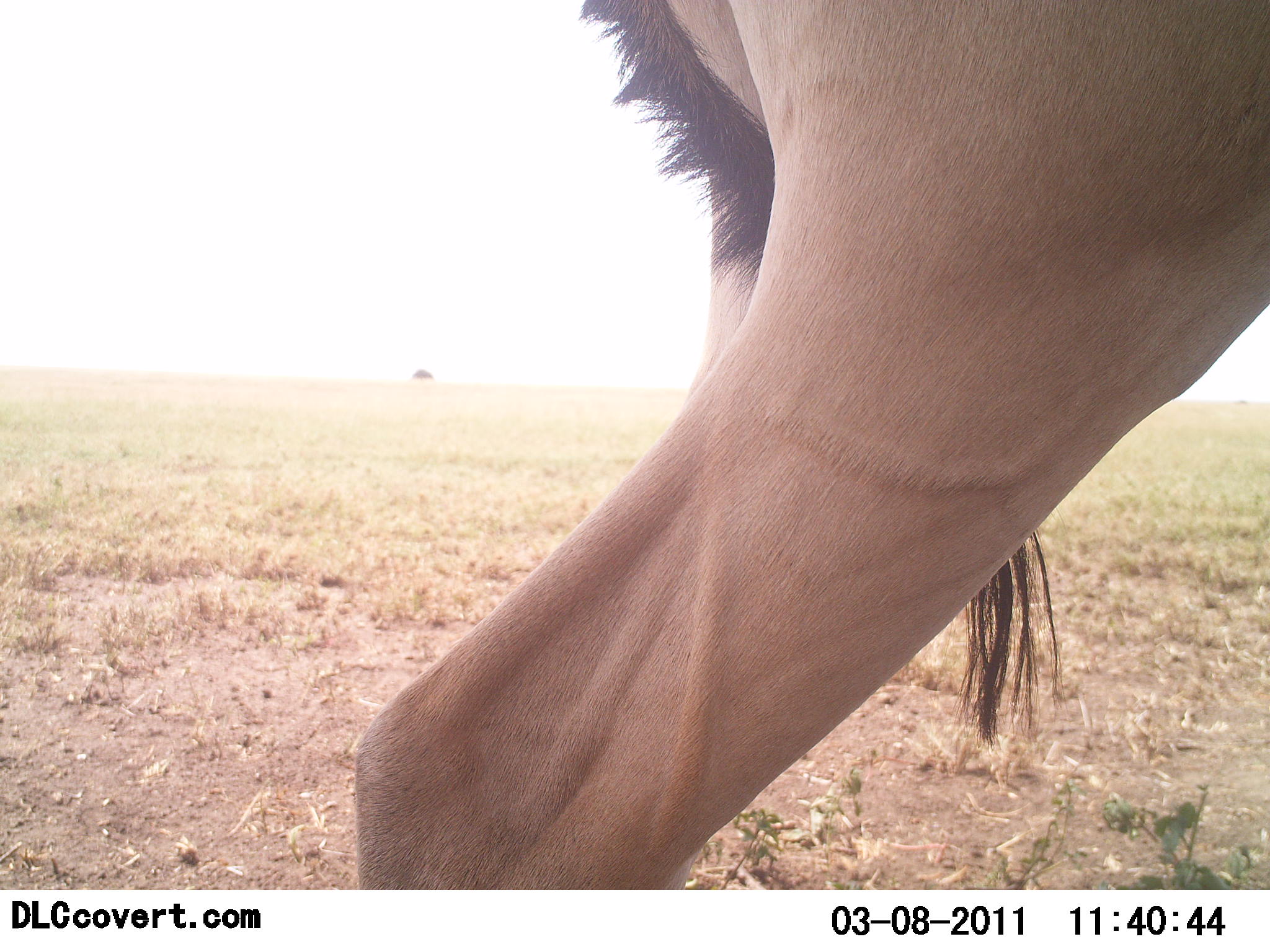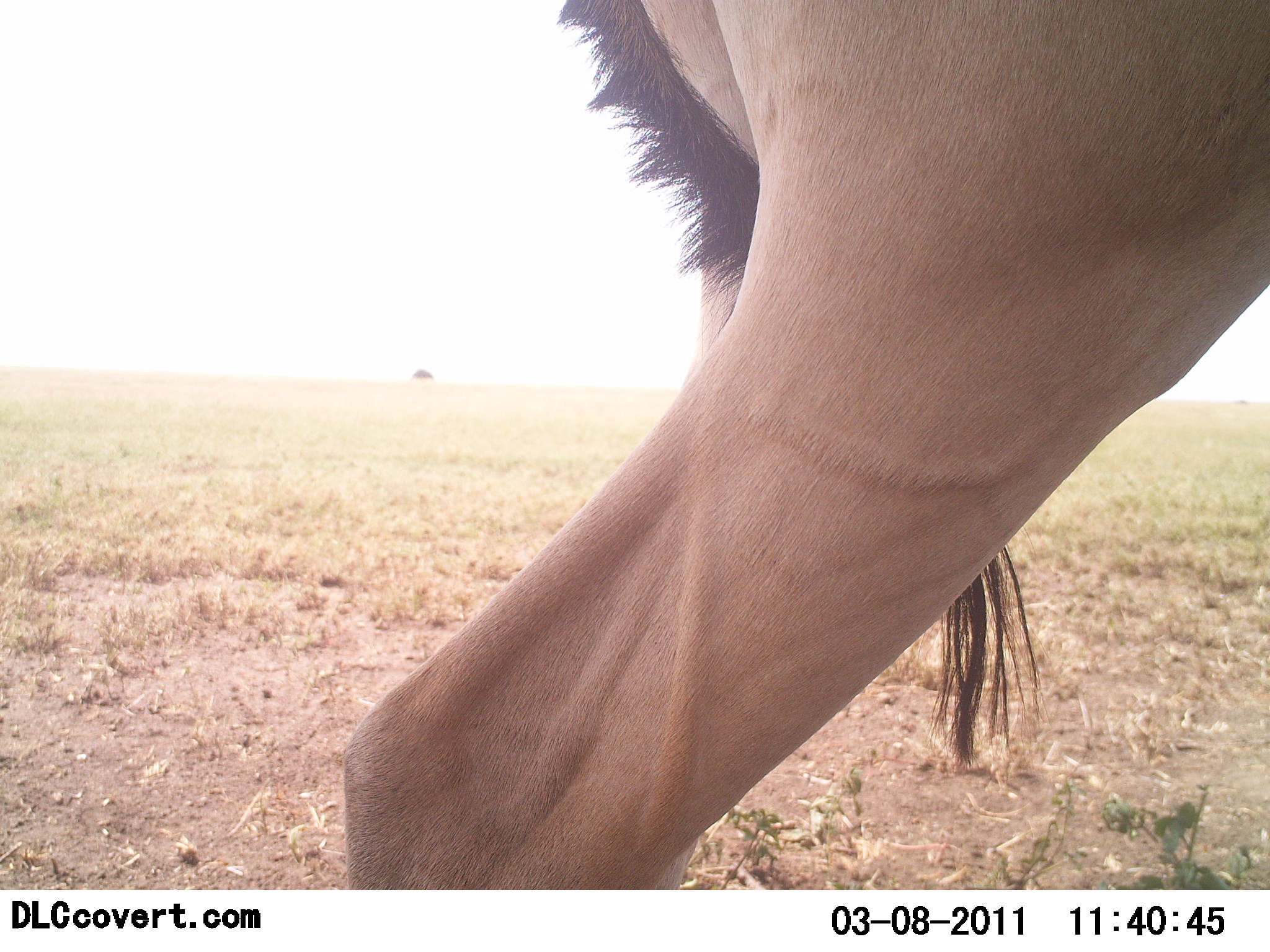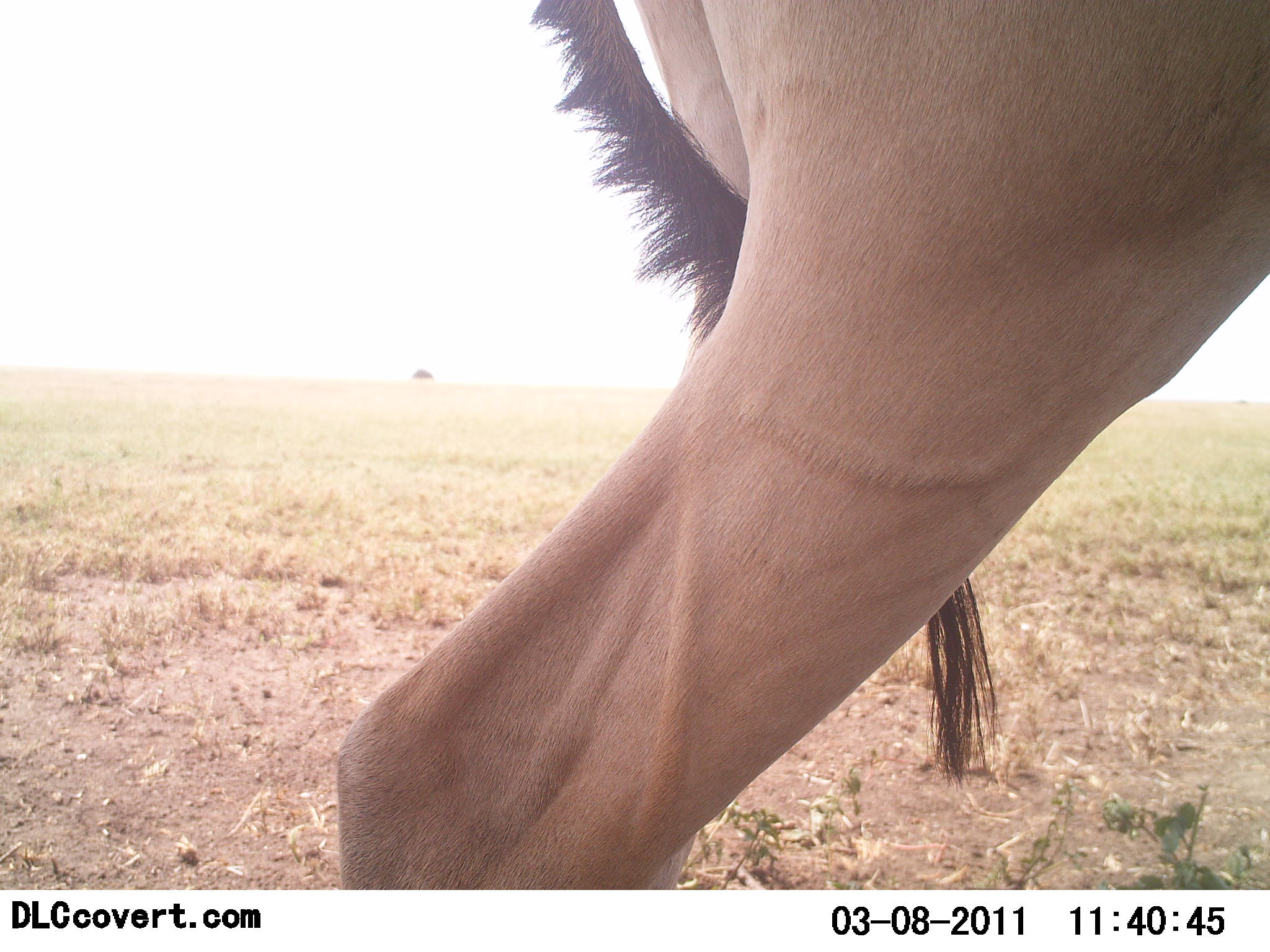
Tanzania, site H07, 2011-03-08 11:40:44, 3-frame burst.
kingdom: Animalia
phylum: Chordata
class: Mammalia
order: Artiodactyla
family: Bovidae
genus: Alcelaphus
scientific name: Alcelaphus buselaphus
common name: hartebeest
Hartebeest (Alcelaphus buselaphus), count 1. Behavior (volunteer vote fractions): standing 100%, resting 0%, moving 0%, interacting 0%. Young present (vote fraction): 0%. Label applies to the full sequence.